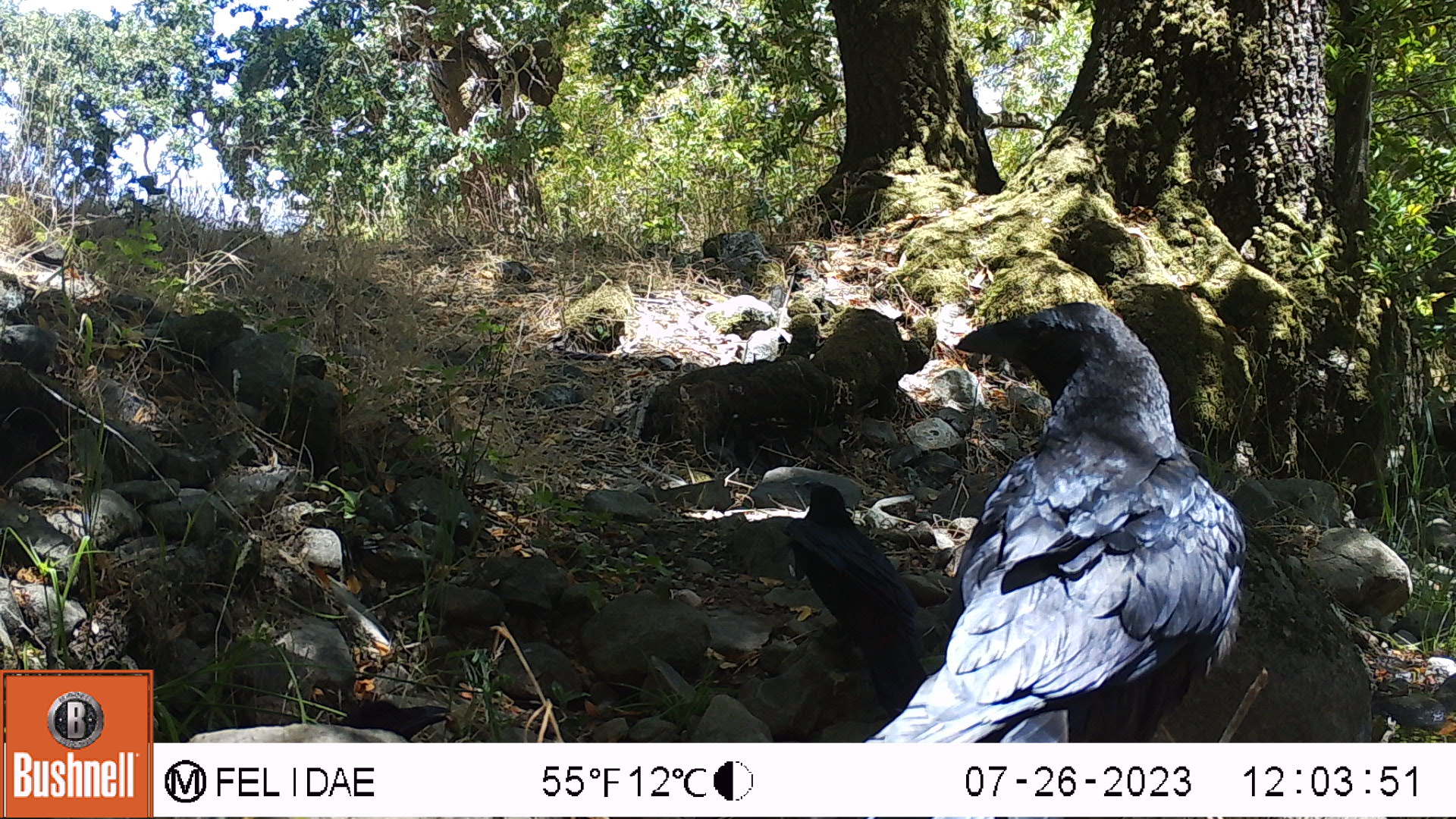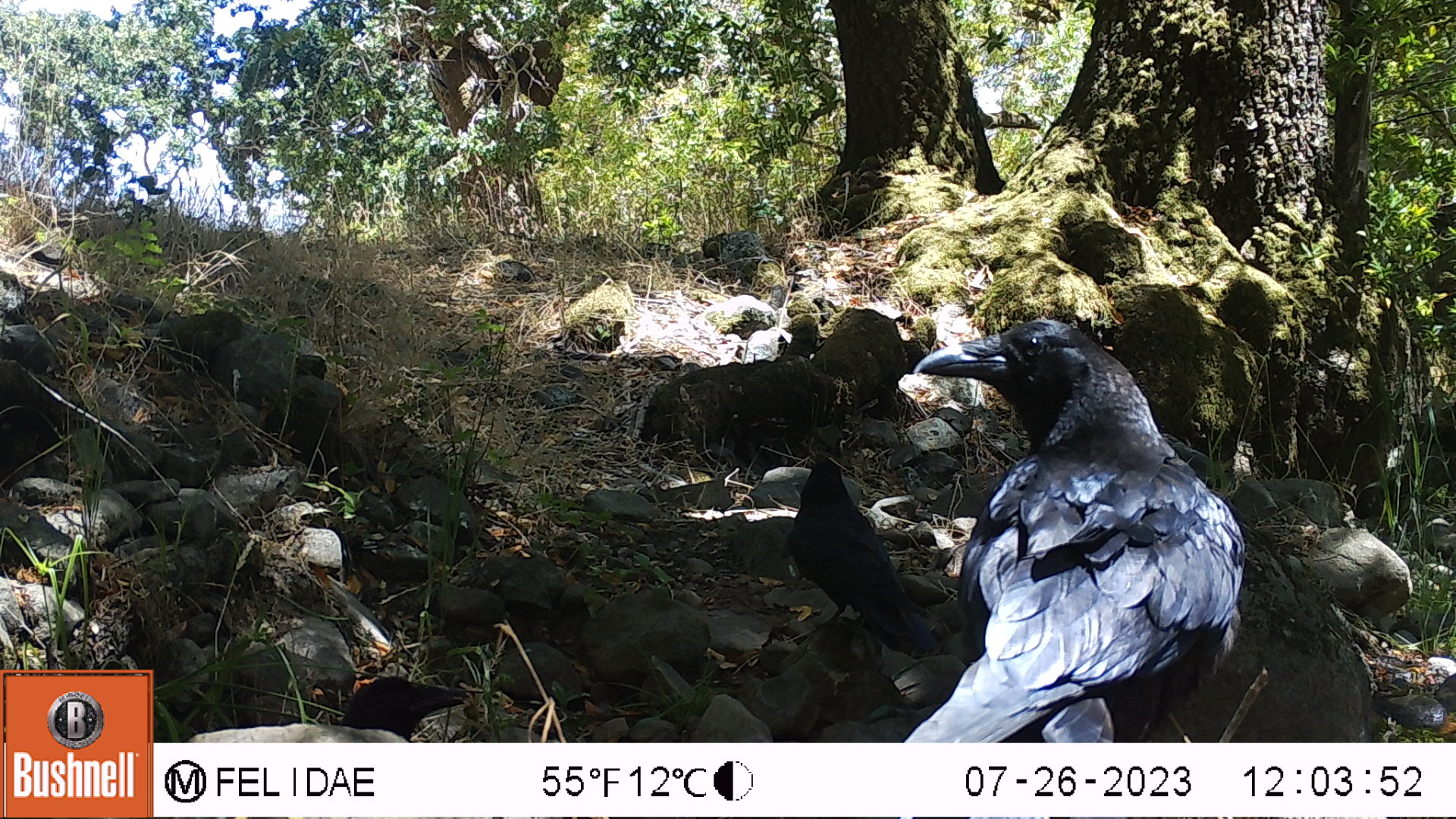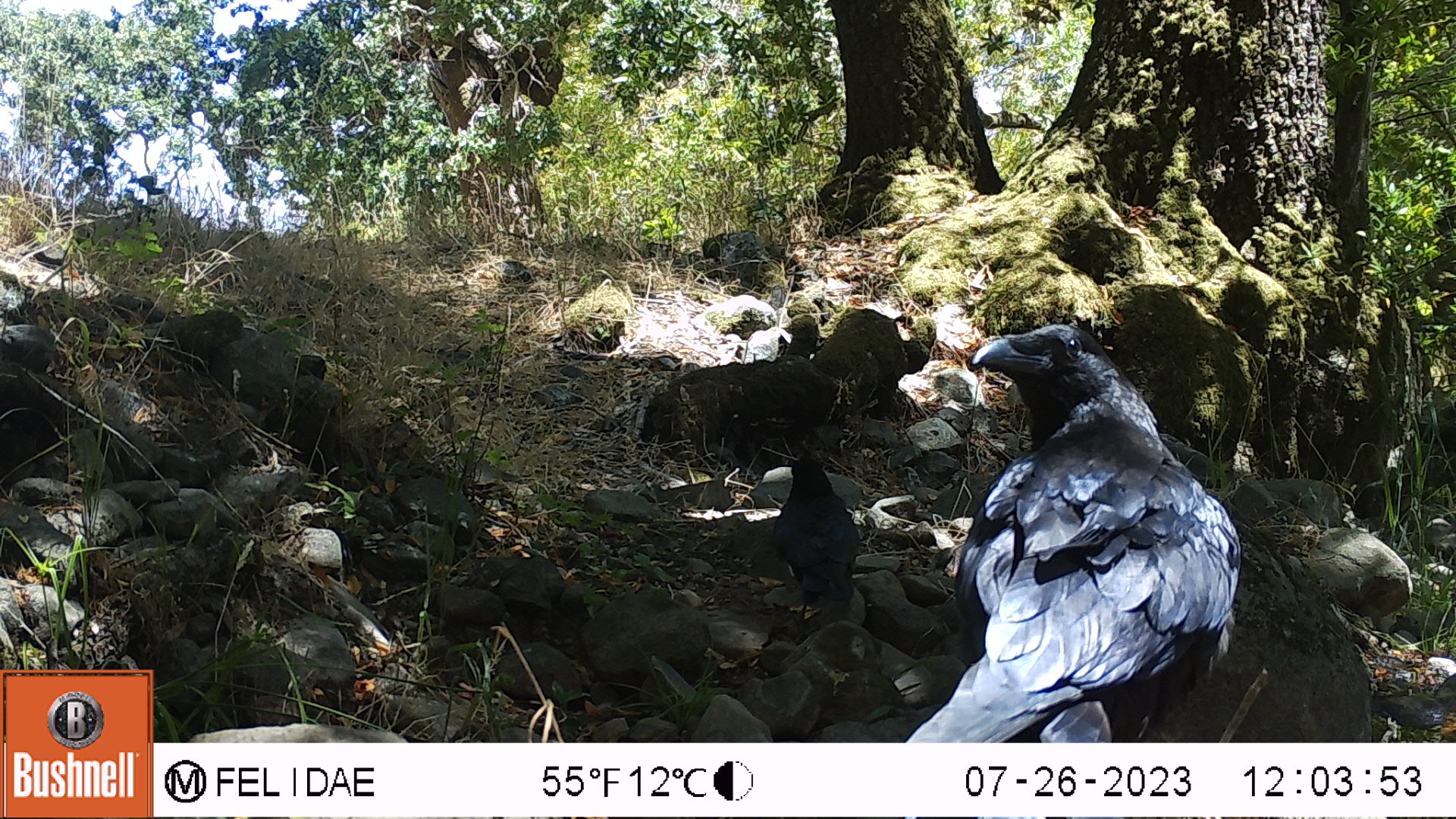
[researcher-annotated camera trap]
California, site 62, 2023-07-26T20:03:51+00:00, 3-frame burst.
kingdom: Animalia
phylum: Chordata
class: Aves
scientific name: Aves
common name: bird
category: unknown bird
Unknown bird (bird) (Aves).